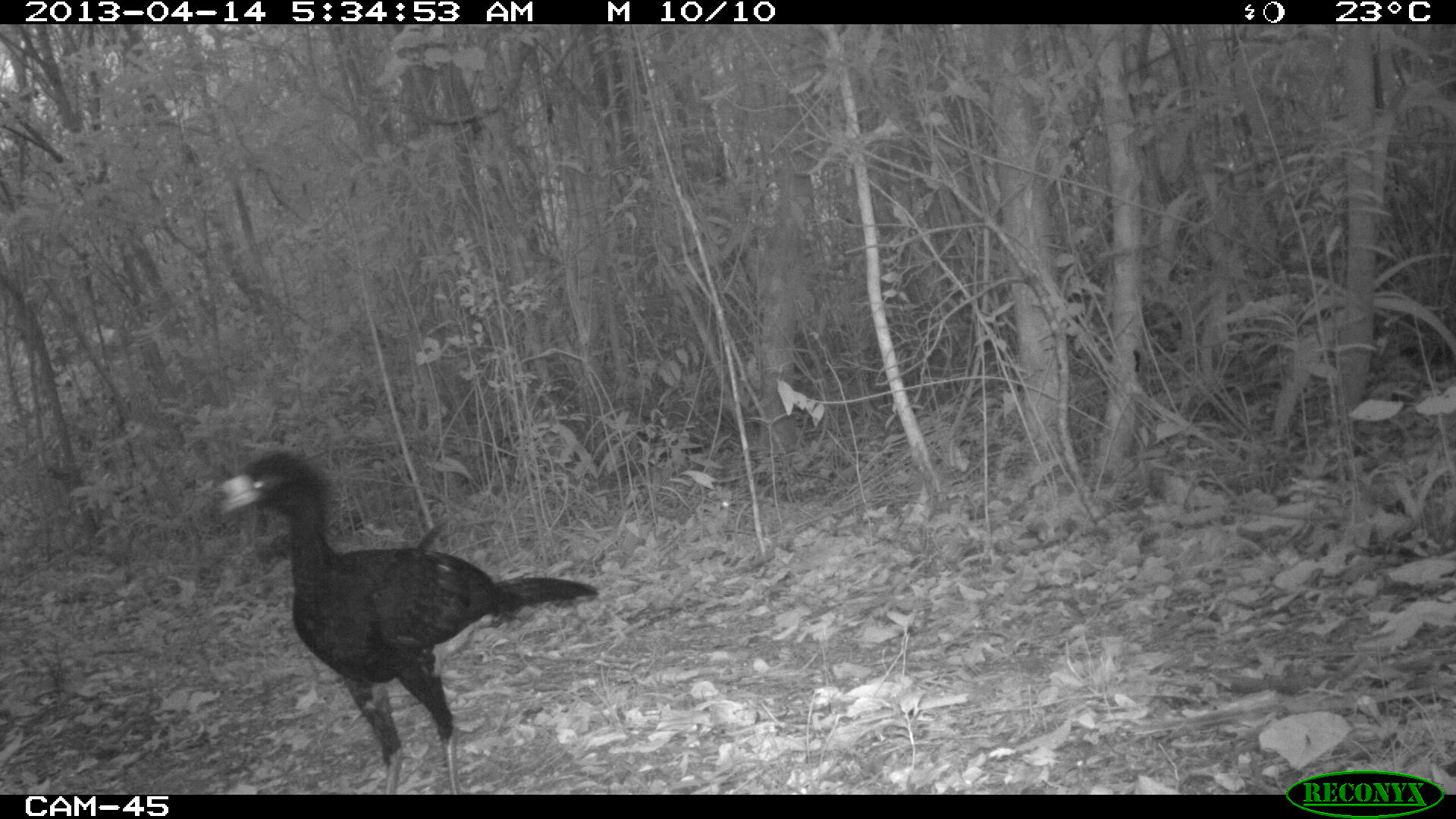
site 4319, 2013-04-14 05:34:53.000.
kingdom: Animalia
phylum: Chordata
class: Aves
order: Galliformes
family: Cracidae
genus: Crax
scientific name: Crax rubra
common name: great curassow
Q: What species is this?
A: Crax rubra (great curassow).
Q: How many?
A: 1.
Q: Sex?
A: Male.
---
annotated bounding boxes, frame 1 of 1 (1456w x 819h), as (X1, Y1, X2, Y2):
crax rubra: (211, 448, 601, 792)